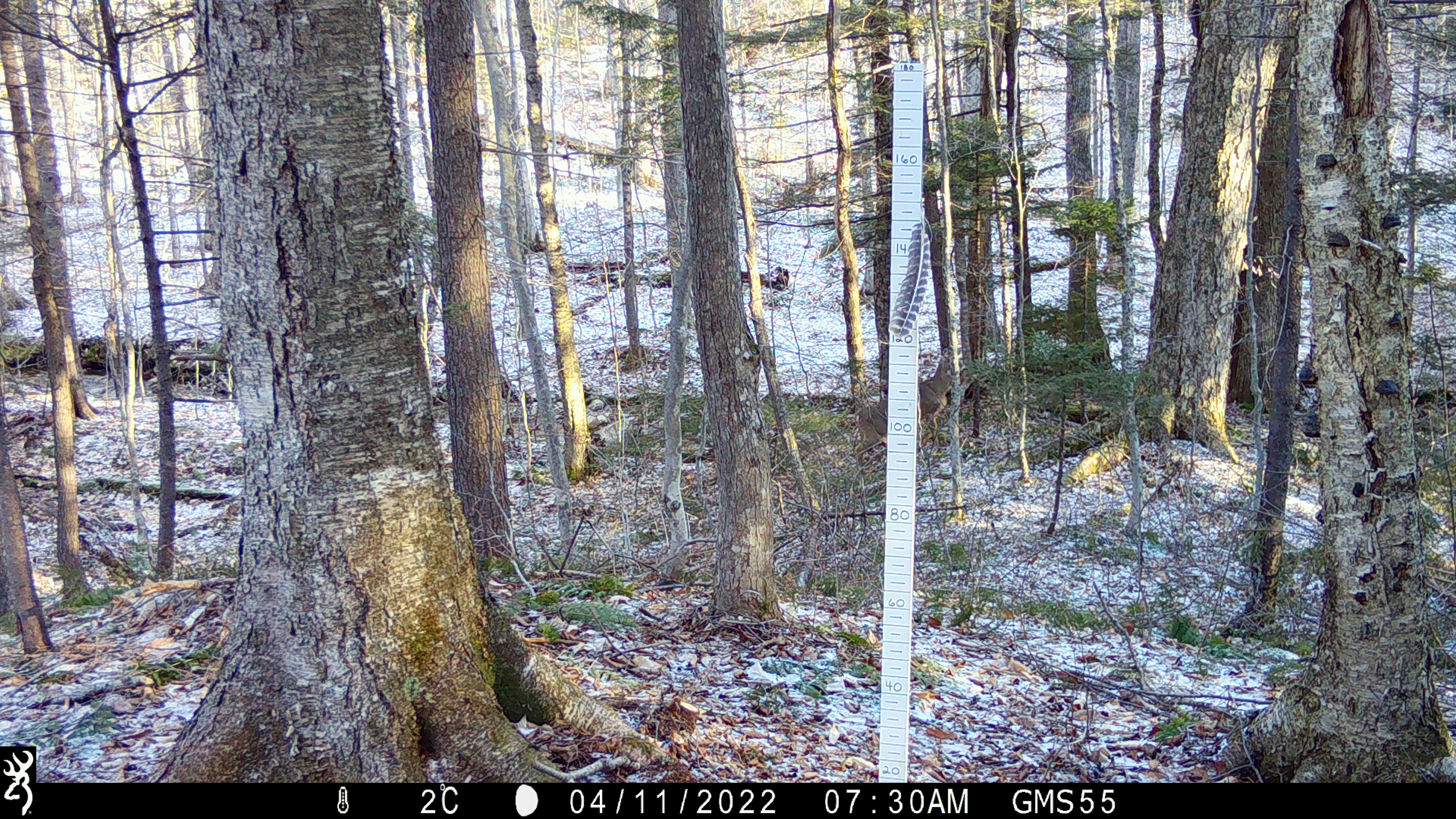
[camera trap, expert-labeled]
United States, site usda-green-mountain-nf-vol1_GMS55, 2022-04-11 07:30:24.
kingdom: Animalia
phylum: Chordata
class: Mammalia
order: Carnivora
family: Canidae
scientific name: Canidae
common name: canid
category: canid sp.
Canid sp. (canid) (Canidae).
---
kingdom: Animalia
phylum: Chordata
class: Mammalia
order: Artiodactyla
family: Cervidae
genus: Odocoileus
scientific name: Odocoileus virginianus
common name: white-tailed deer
White-tailed deer (Odocoileus virginianus).